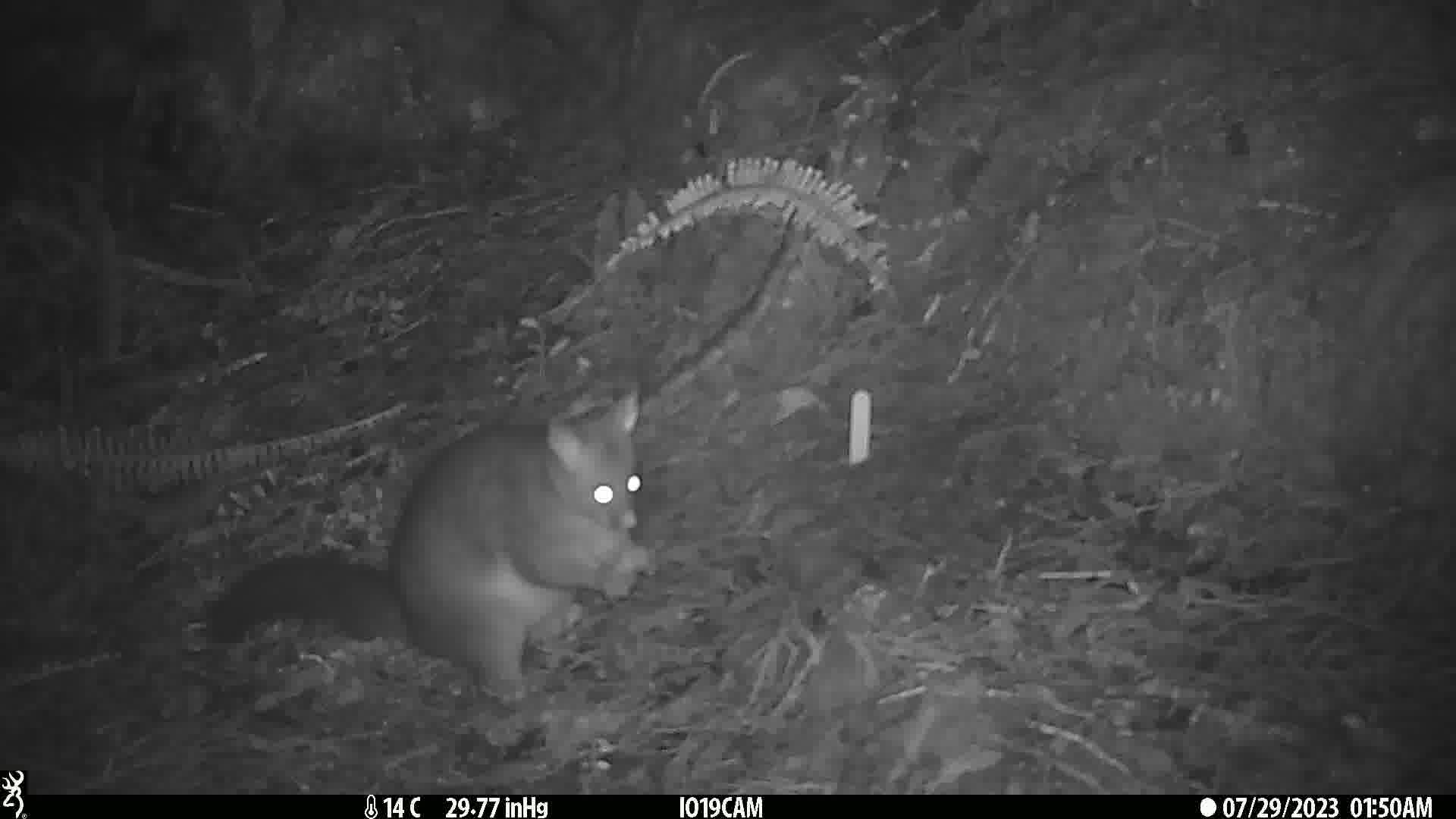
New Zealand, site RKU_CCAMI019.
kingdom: Animalia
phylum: Chordata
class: Mammalia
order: Diprotodontia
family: Phalangeridae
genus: Trichosurus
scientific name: Trichosurus vulpecula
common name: common brushtail possum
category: possum